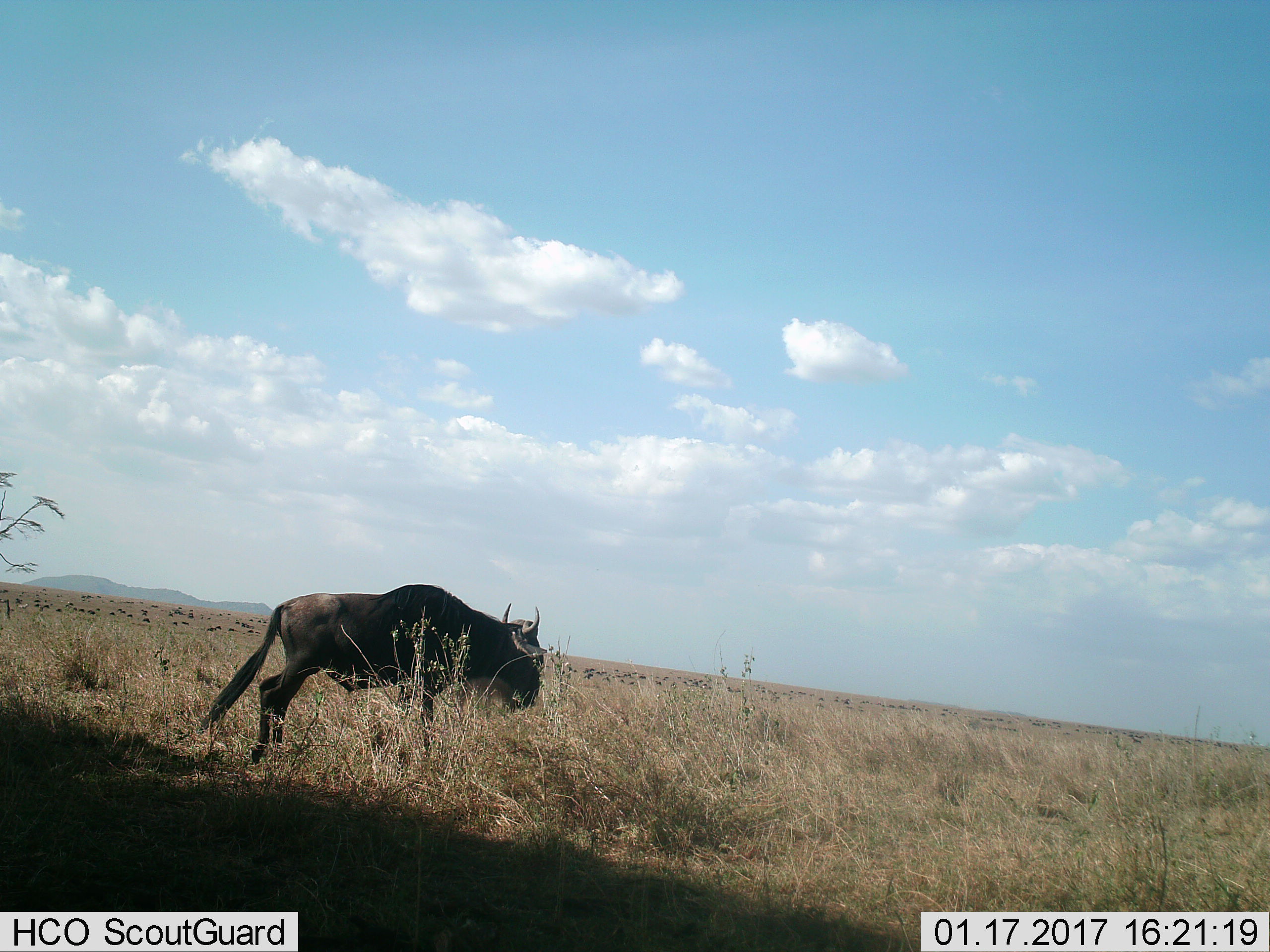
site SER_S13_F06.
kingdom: Animalia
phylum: Chordata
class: Mammalia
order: Artiodactyla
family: Bovidae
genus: Connochaetes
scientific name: Connochaetes taurinus taurinus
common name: blue wildebeest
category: wildebeestblue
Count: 1.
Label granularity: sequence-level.